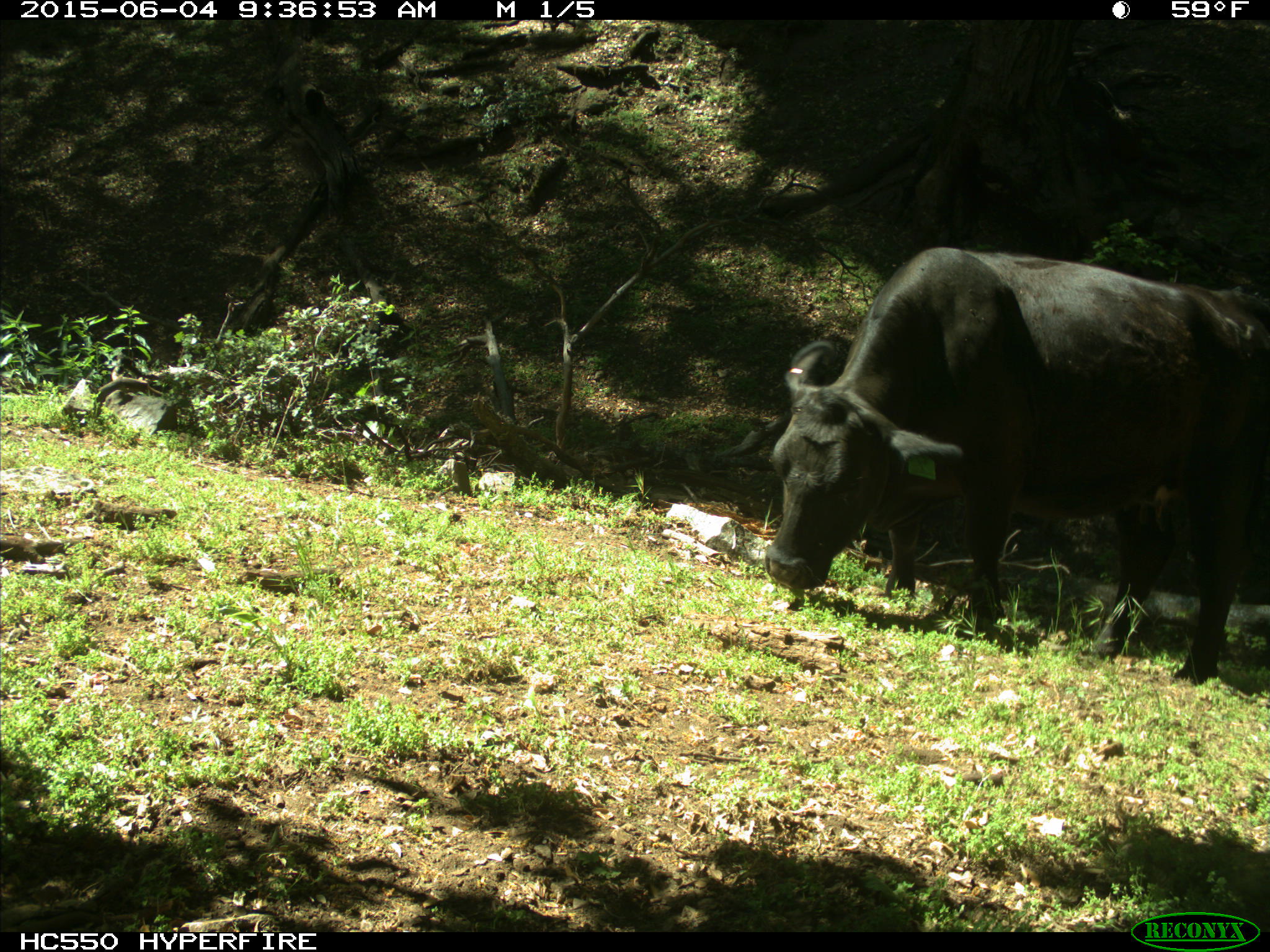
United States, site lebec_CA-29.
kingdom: Animalia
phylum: Chordata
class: Mammalia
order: Artiodactyla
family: Bovidae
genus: Bos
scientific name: Bos taurus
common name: domestic cow